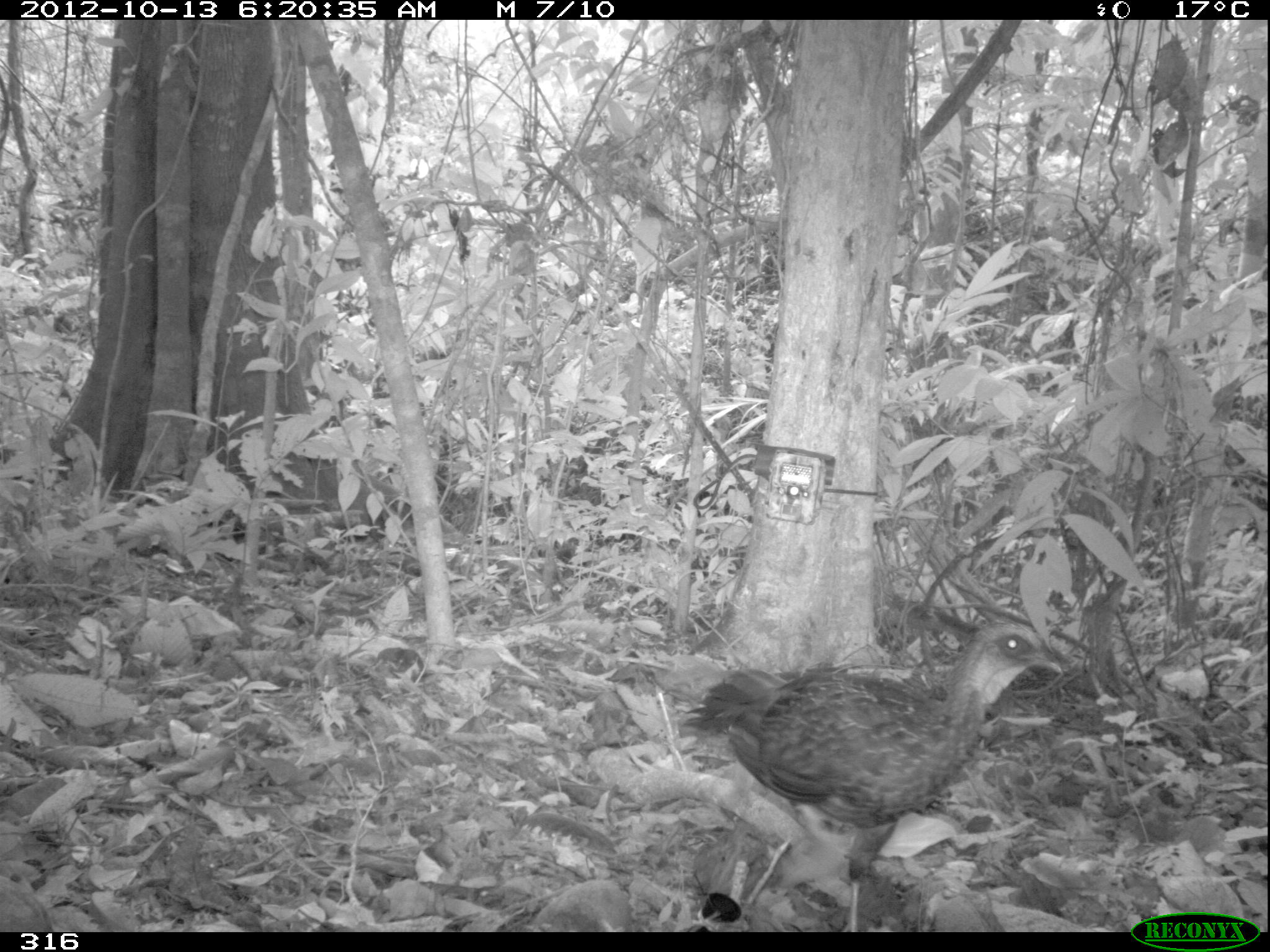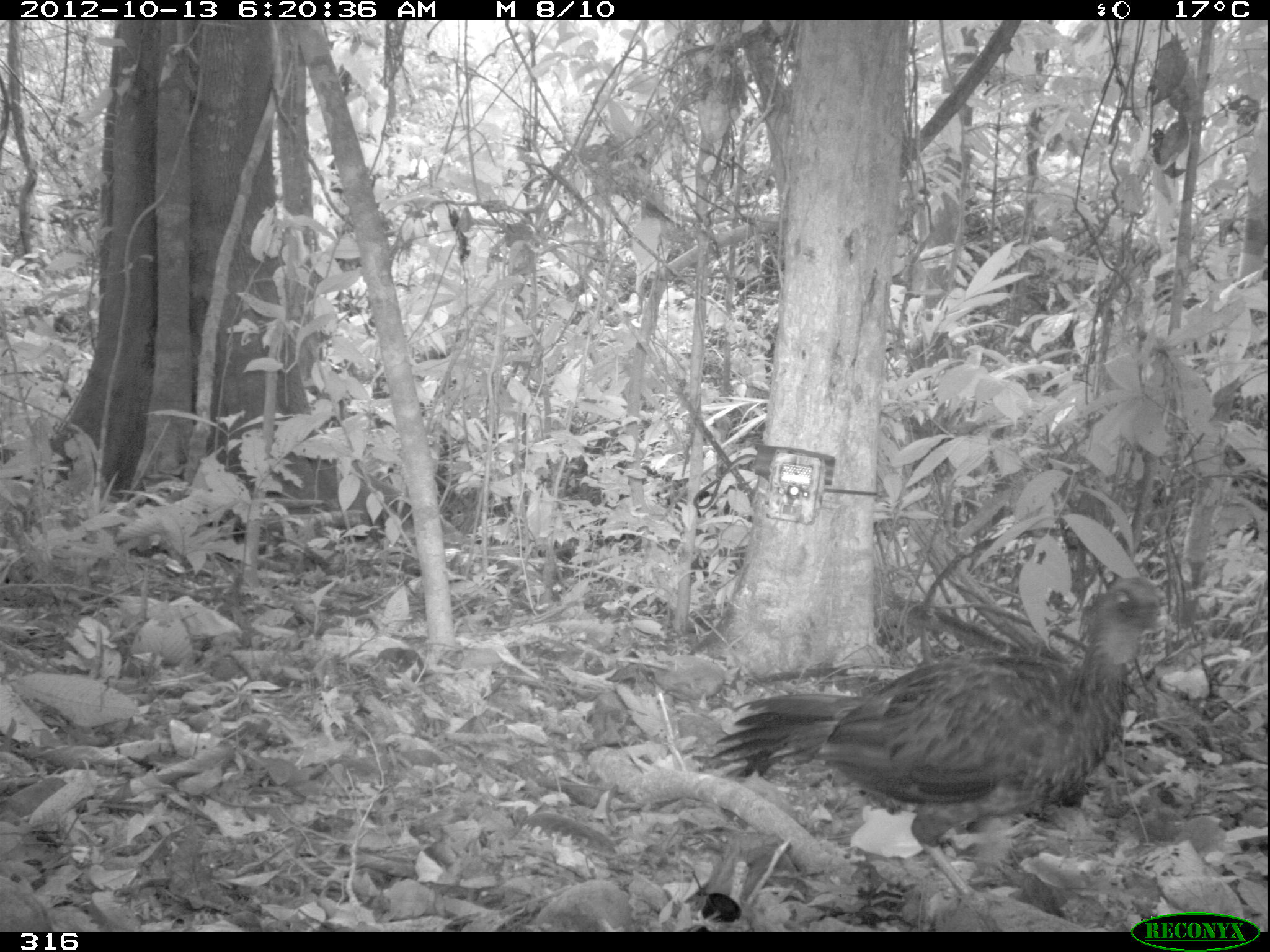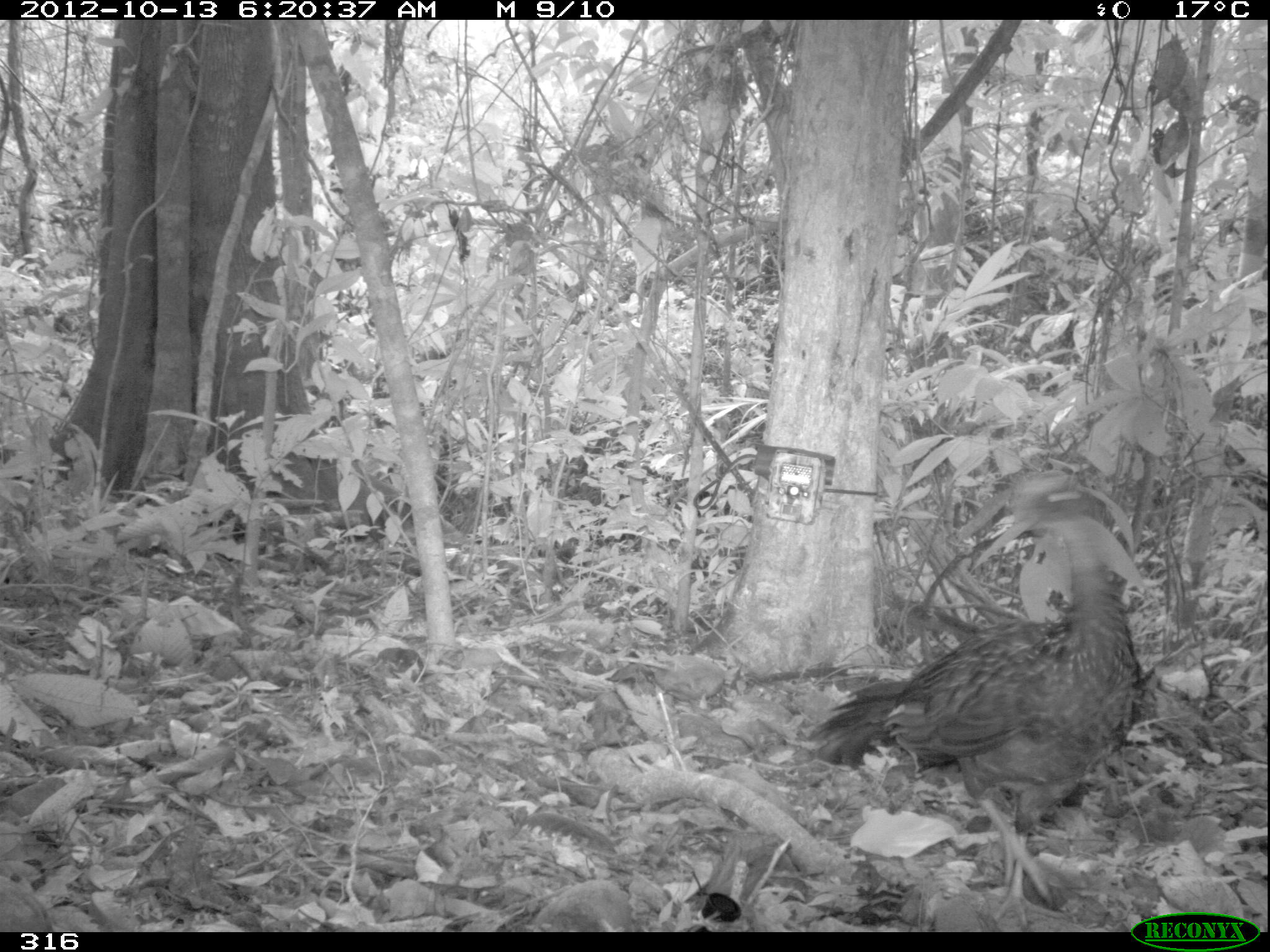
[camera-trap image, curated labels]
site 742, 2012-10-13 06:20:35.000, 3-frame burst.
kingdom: Animalia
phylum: Chordata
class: Aves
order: Galliformes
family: Cracidae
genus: Penelope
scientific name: Penelope jacquacu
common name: spix's guan